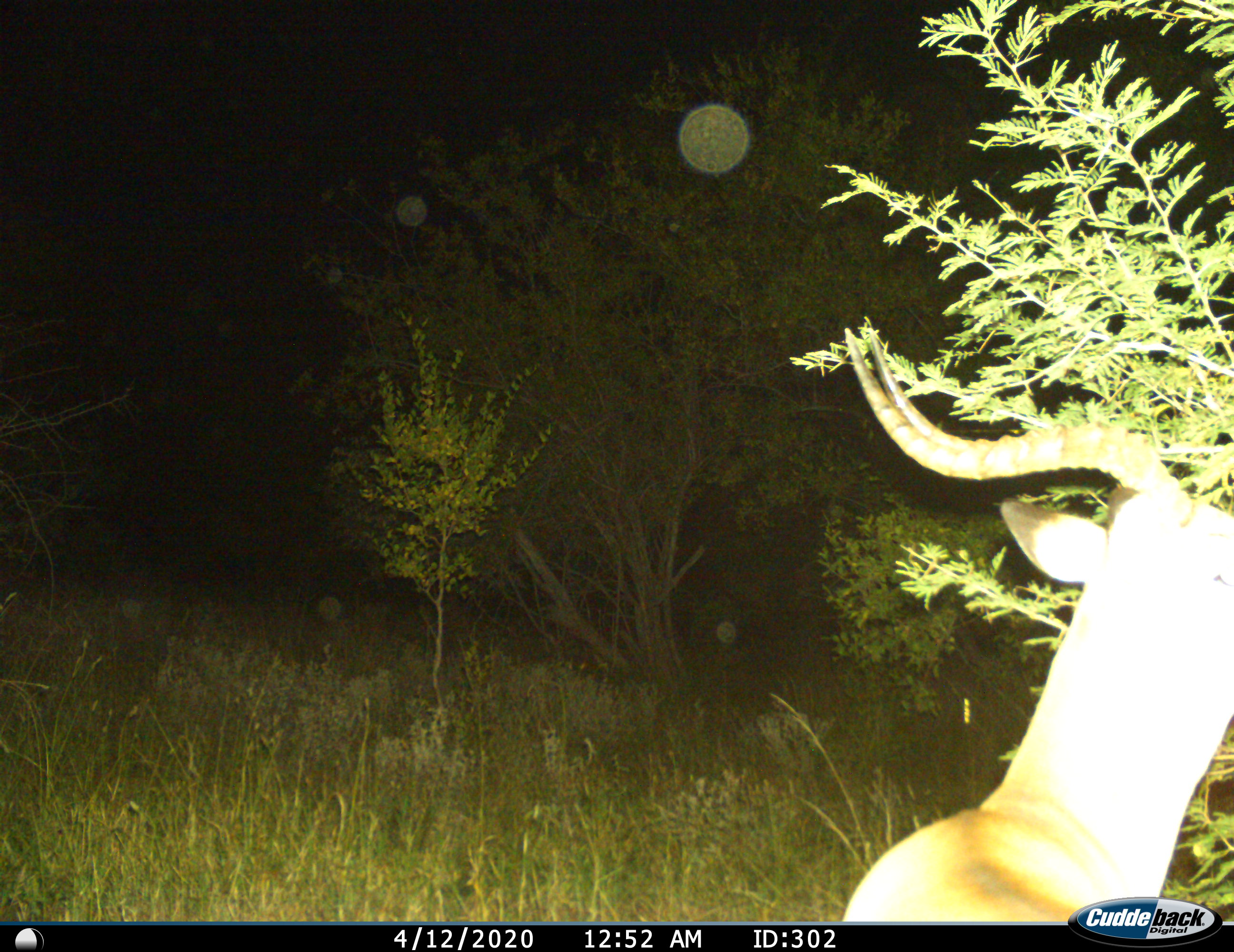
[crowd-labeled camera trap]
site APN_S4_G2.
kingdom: Animalia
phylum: Chordata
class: Mammalia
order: Artiodactyla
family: Bovidae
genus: Aepyceros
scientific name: Aepyceros melampus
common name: impala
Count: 1.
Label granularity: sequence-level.